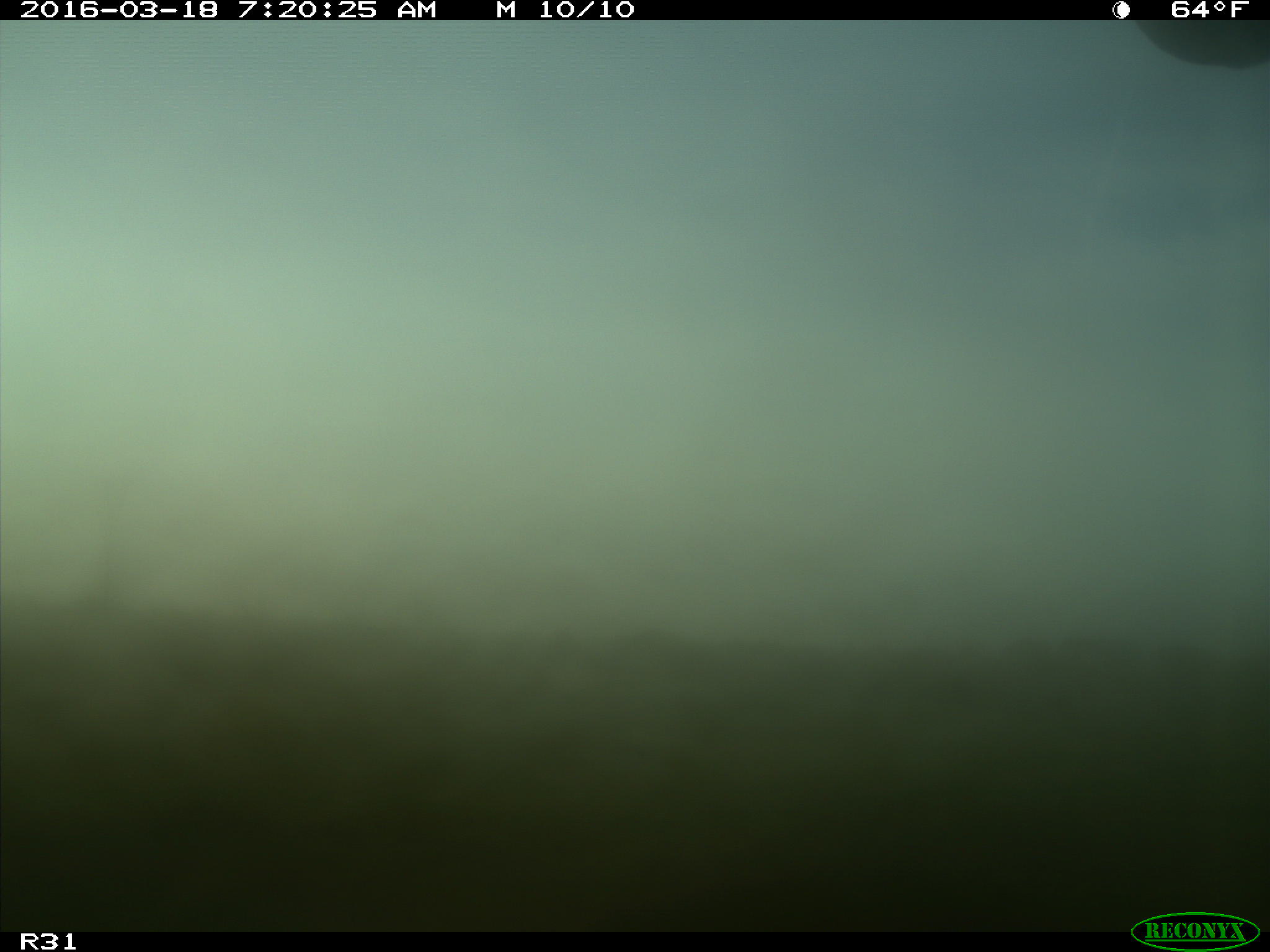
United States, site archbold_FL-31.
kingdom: Animalia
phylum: Chordata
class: Mammalia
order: Artiodactyla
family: Bovidae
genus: Bos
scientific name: Bos taurus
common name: domestic cow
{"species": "Bos taurus (domestic cow)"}